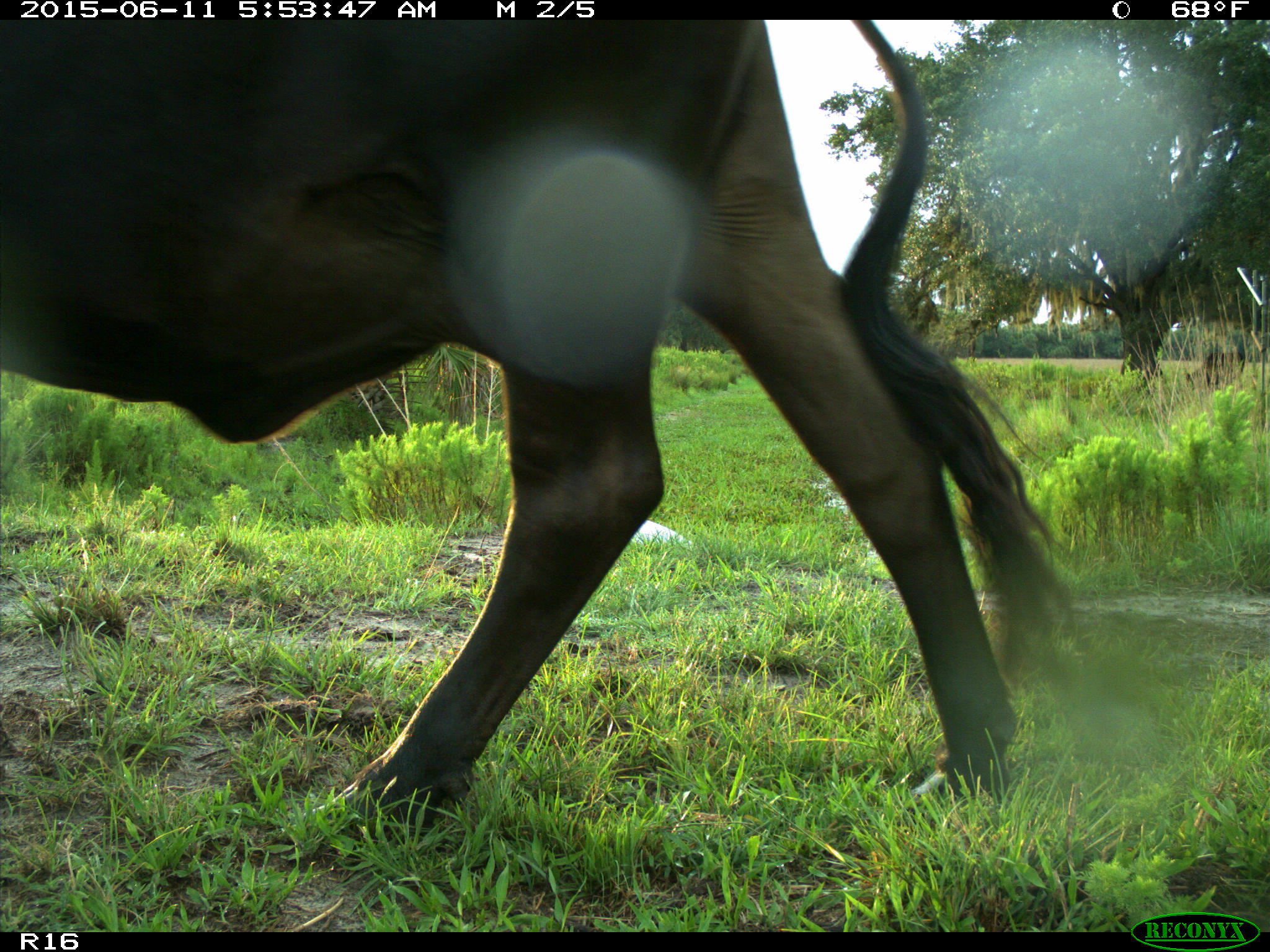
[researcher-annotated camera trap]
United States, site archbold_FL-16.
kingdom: Animalia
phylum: Chordata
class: Mammalia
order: Artiodactyla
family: Bovidae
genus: Bos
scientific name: Bos taurus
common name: domestic cow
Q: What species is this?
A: Bos taurus (domestic cow).